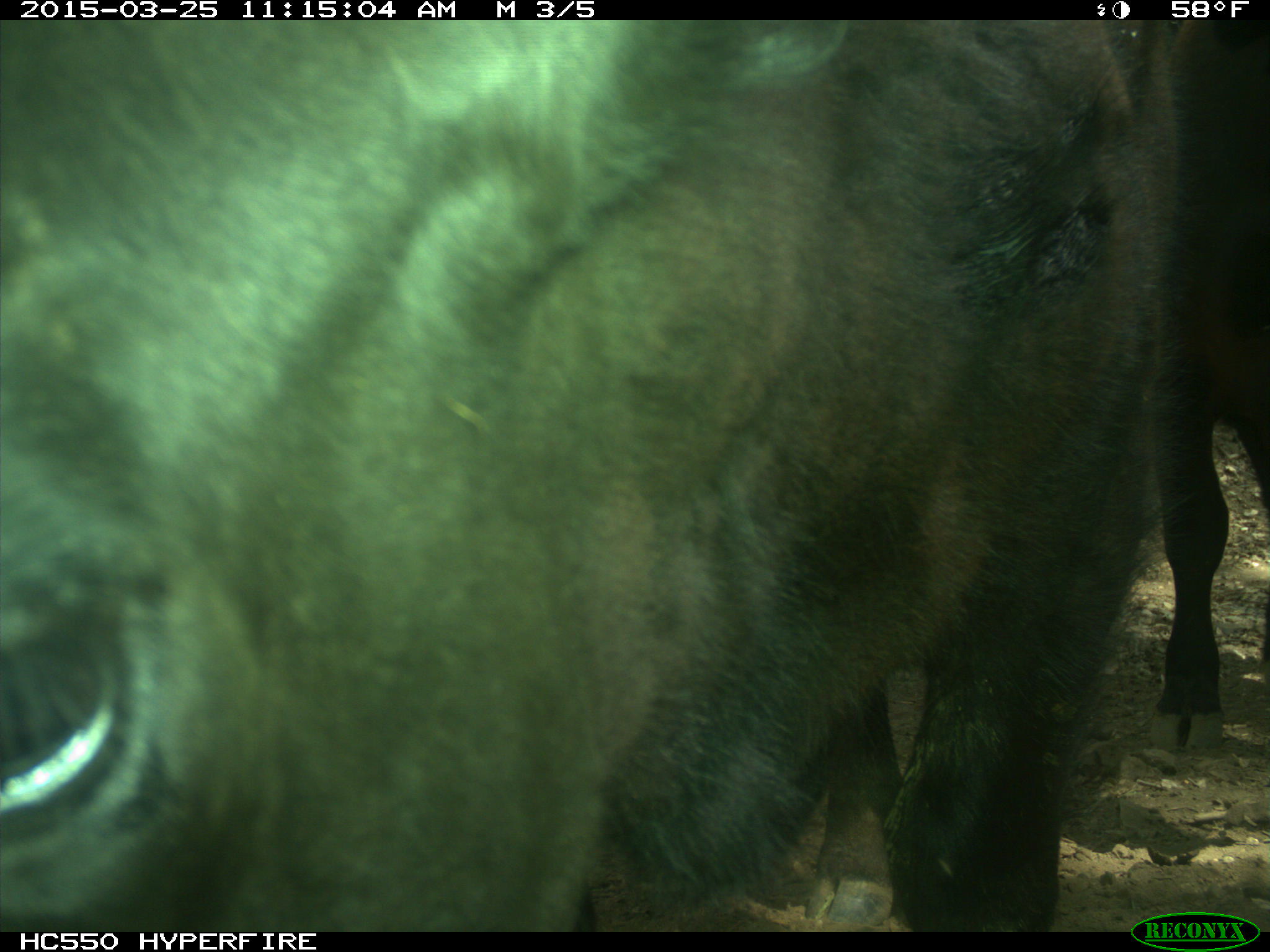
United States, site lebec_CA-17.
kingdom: Animalia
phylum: Chordata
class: Mammalia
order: Artiodactyla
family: Bovidae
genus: Bos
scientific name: Bos taurus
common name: domestic cow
Bos taurus (domestic cow).